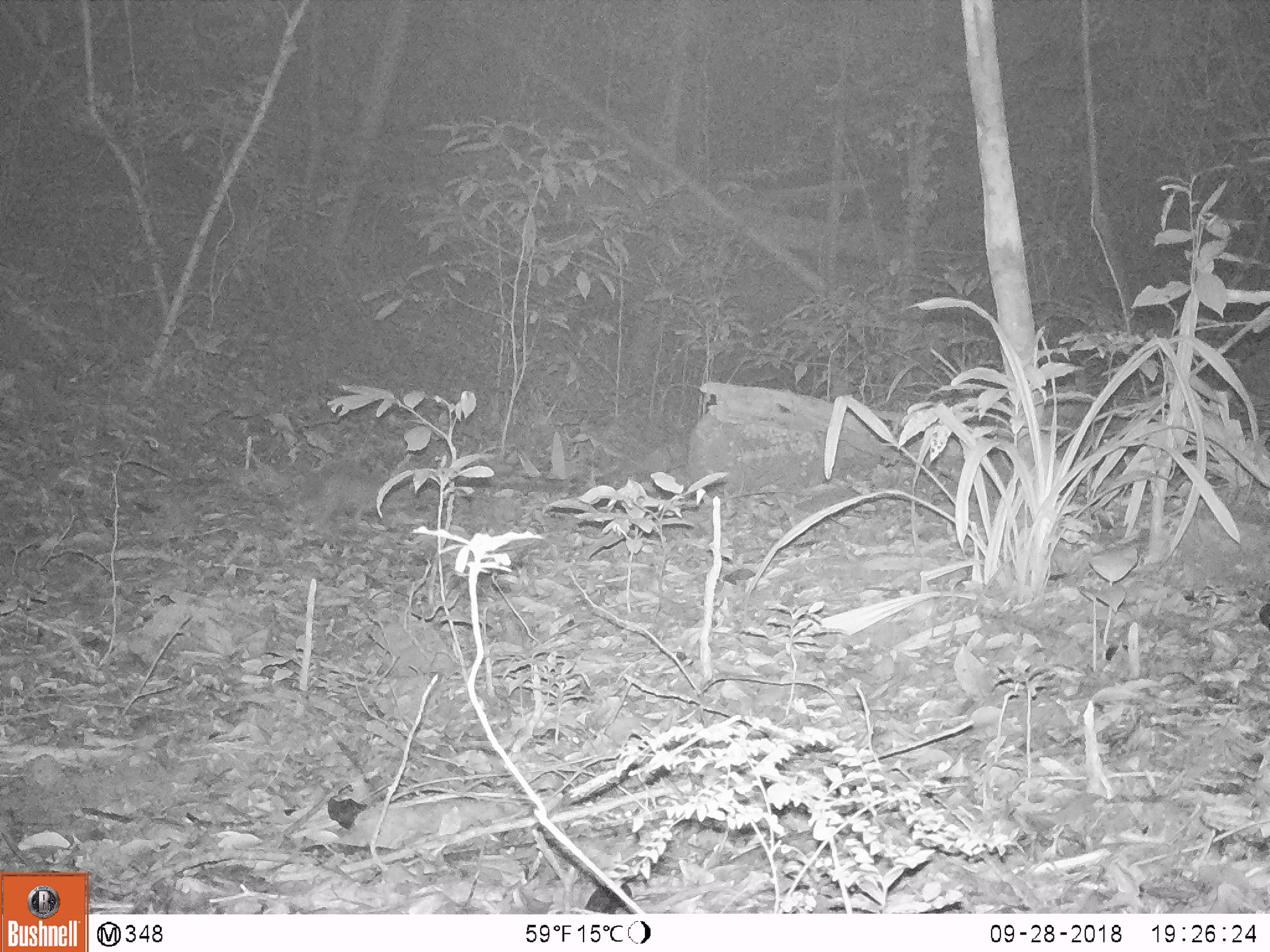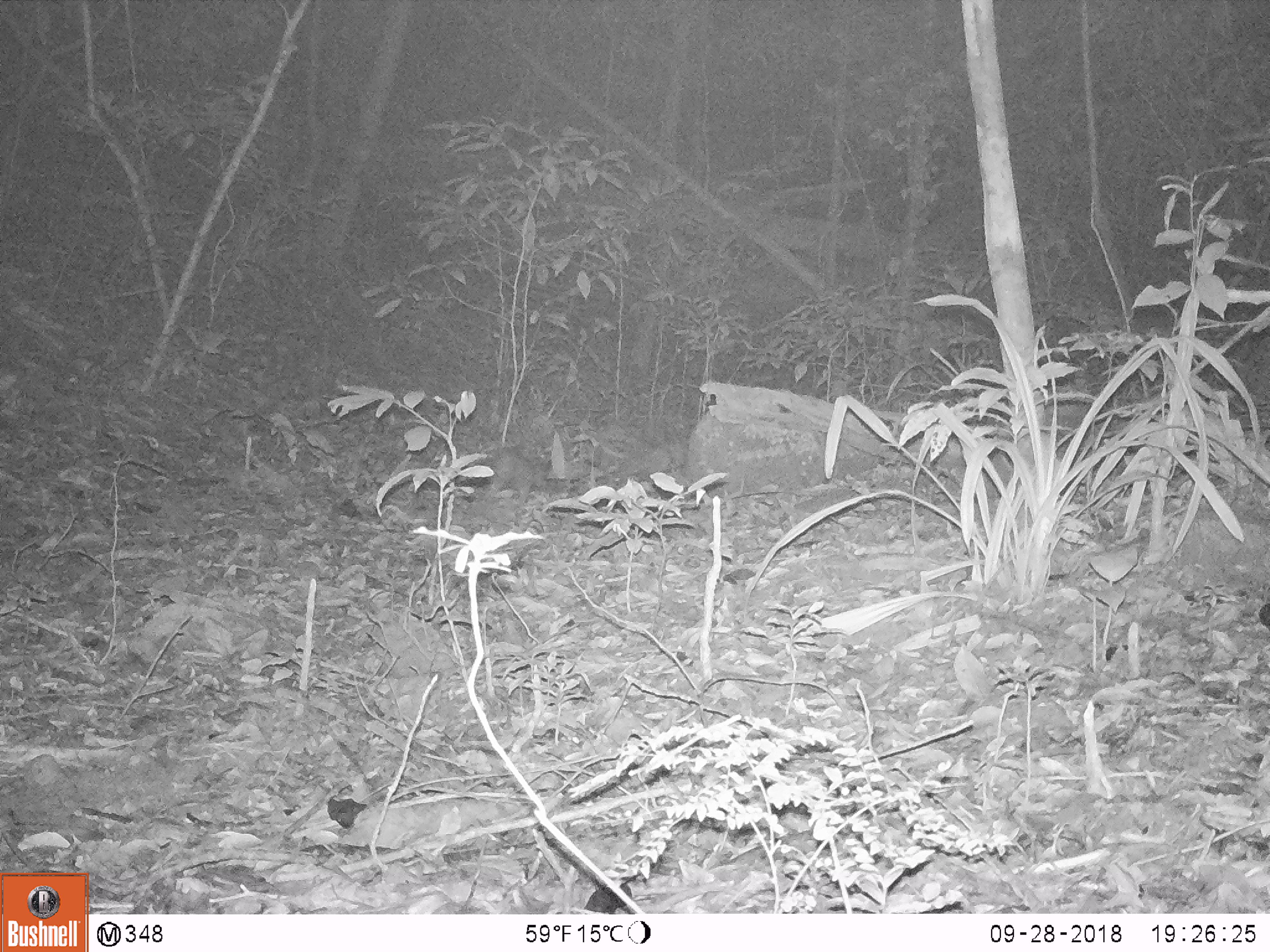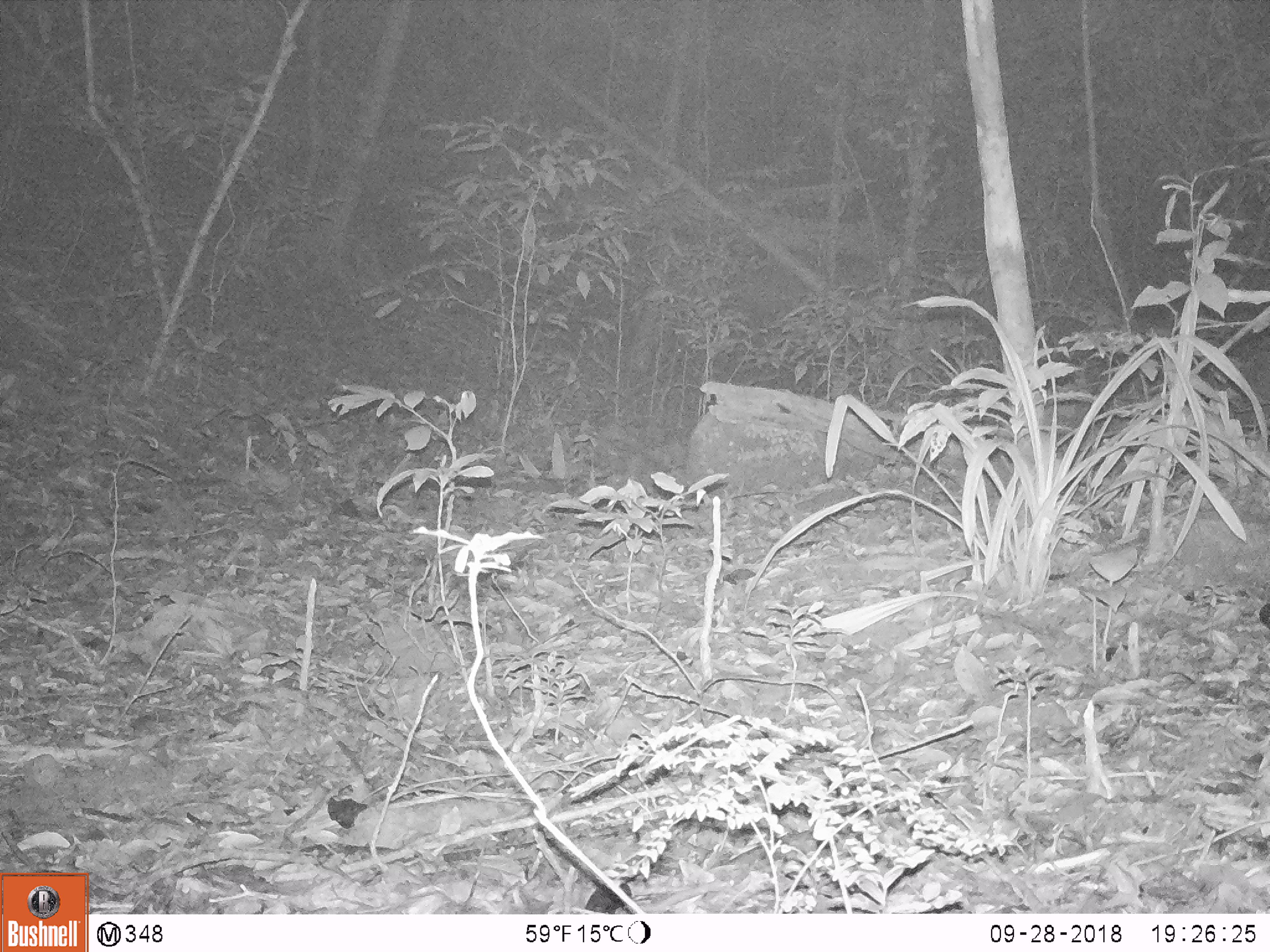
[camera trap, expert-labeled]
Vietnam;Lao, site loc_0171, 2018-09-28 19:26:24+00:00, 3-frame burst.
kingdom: Animalia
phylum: Chordata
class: Mammalia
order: Rodentia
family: Hystricidae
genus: Atherurus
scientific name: Atherurus macrourus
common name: asiatic brush-tailed porcupine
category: asiatic brush tailed porcupine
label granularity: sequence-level